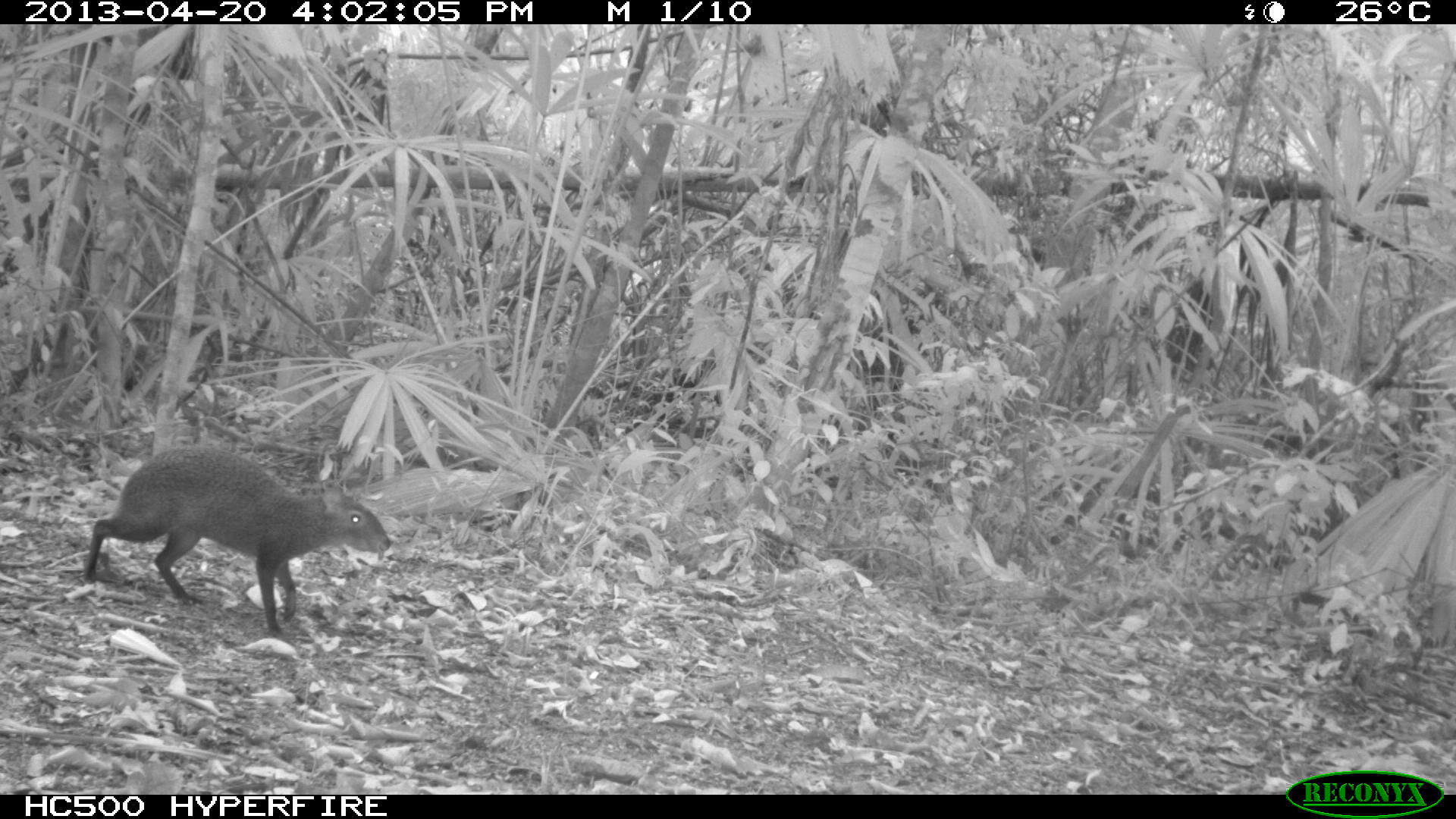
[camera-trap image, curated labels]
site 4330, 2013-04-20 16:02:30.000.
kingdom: Animalia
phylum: Chordata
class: Mammalia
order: Rodentia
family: Dasyproctidae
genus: Dasyprocta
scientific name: Dasyprocta punctata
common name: central american agouti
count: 1